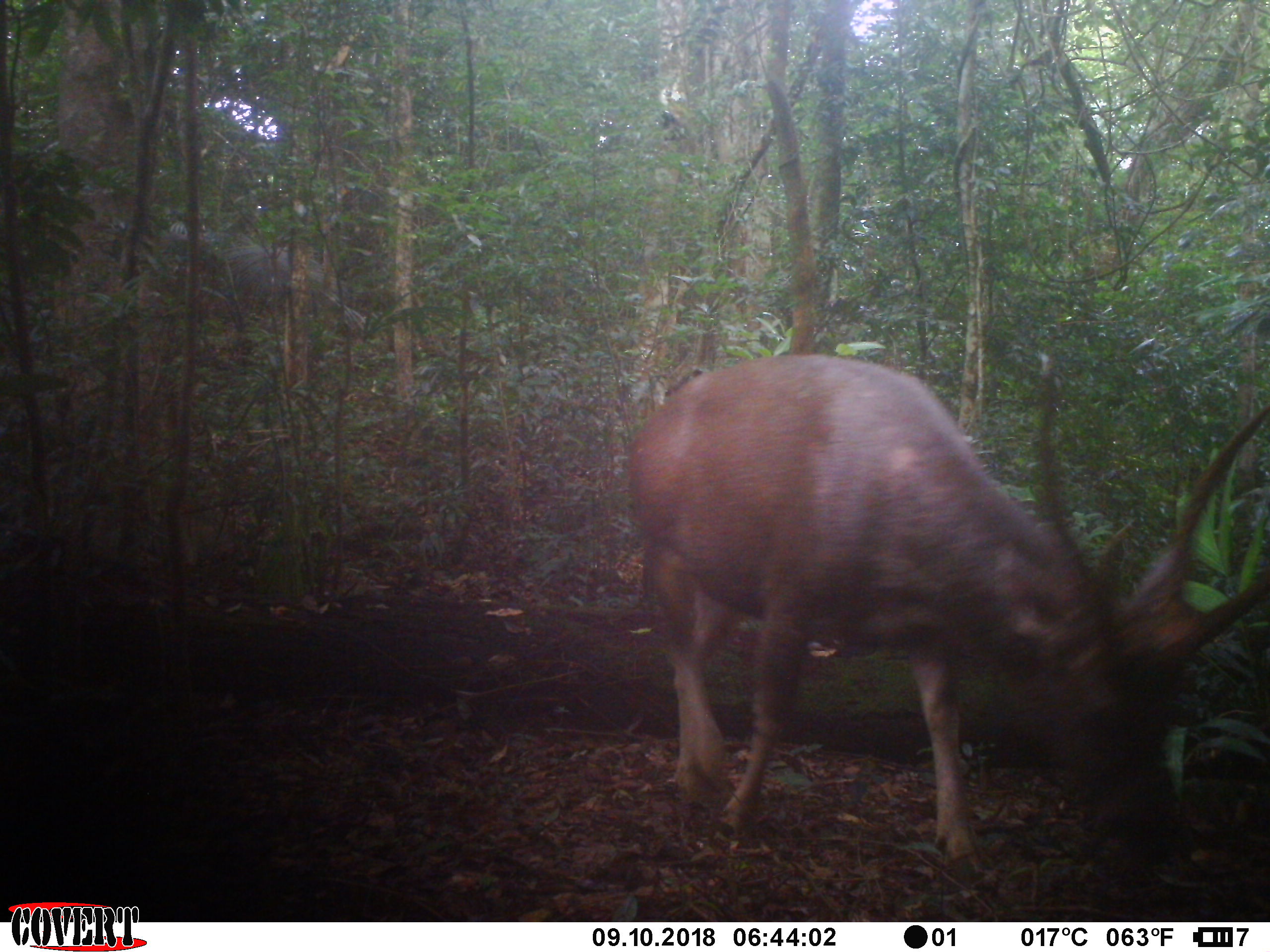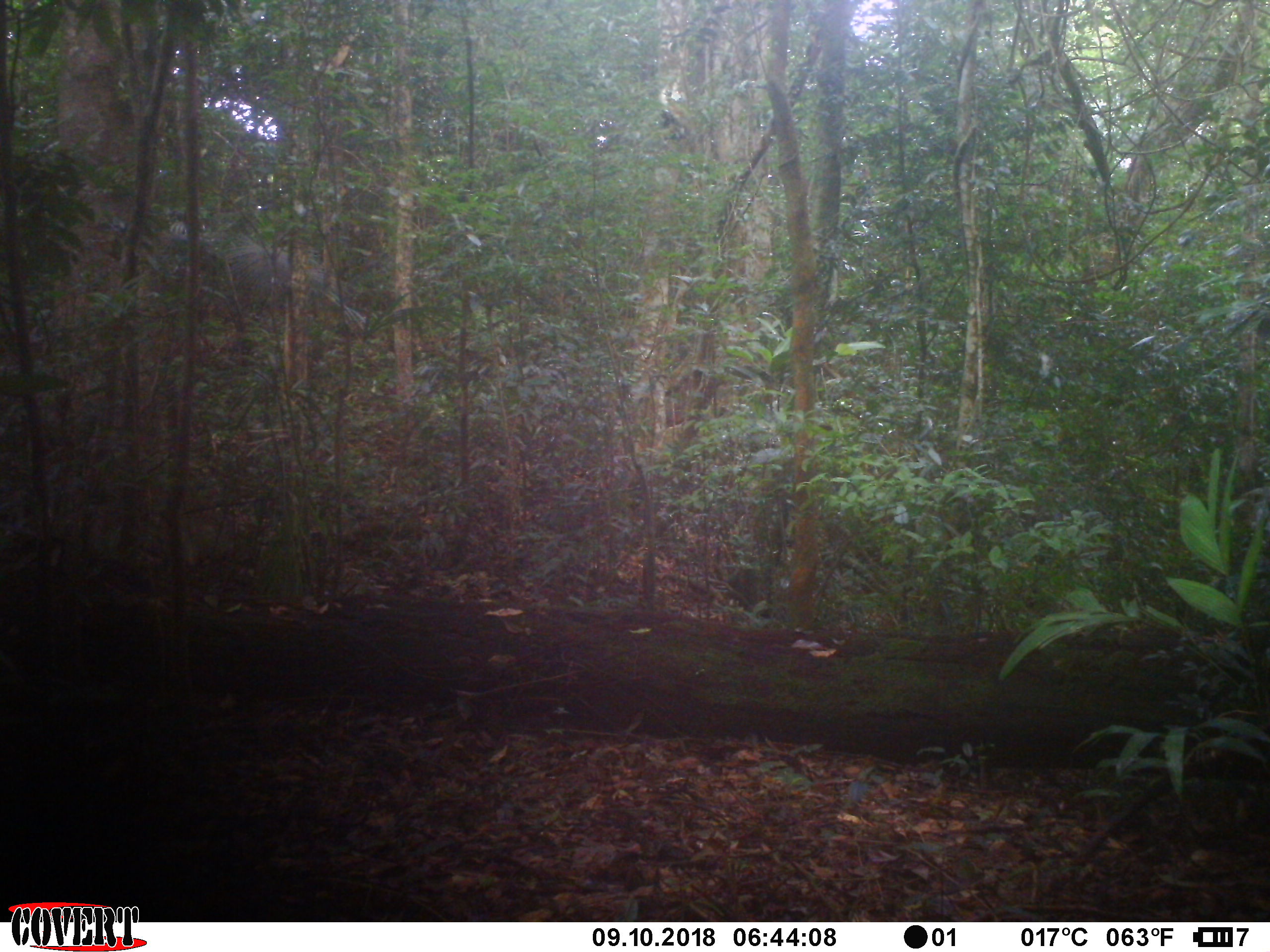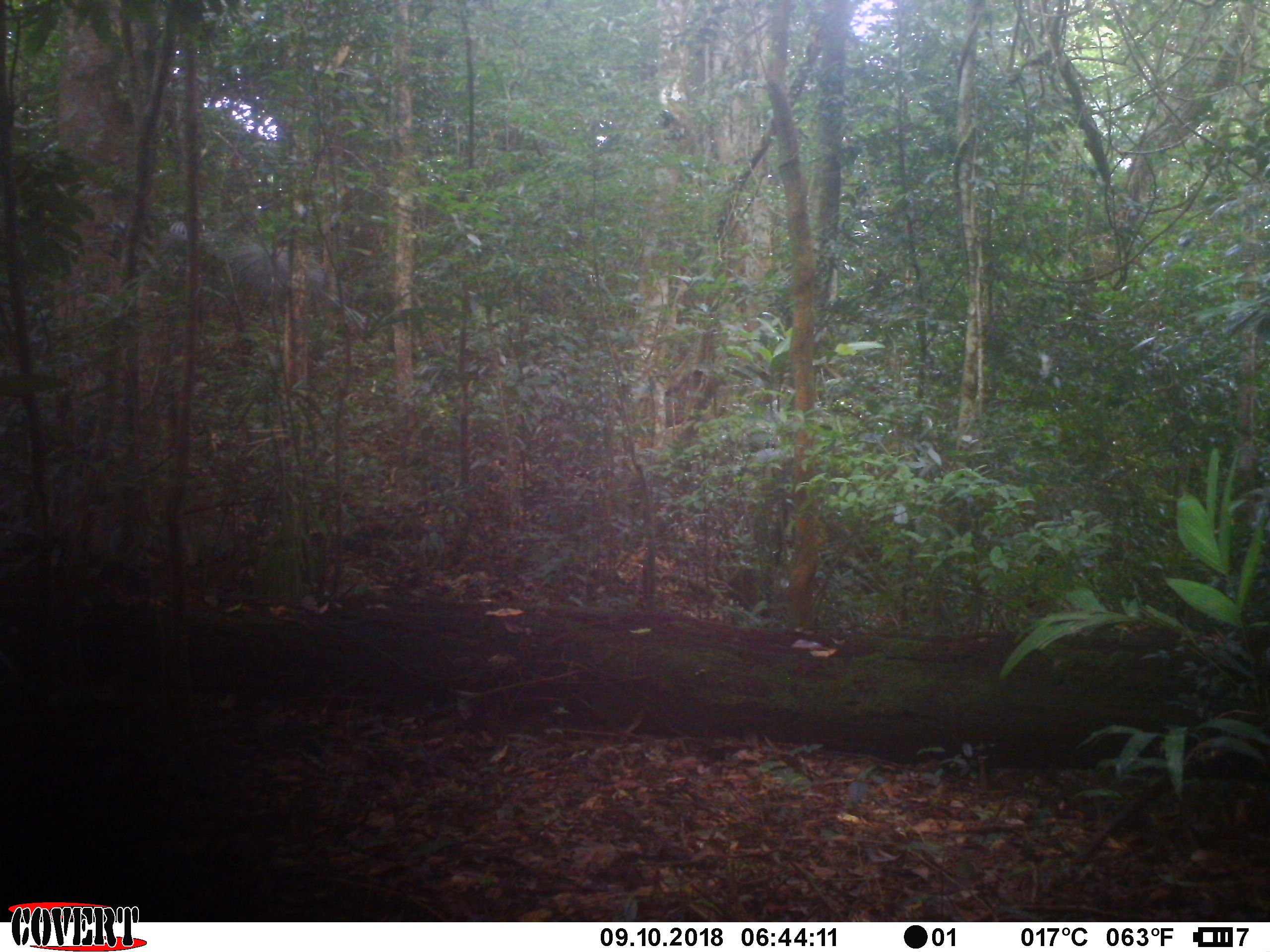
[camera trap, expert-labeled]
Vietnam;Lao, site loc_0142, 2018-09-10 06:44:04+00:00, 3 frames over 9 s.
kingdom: Animalia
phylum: Chordata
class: Mammalia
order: Artiodactyla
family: Cervidae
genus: Rusa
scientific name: Rusa unicolor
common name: sambar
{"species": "sambar (Rusa unicolor)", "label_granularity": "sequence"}